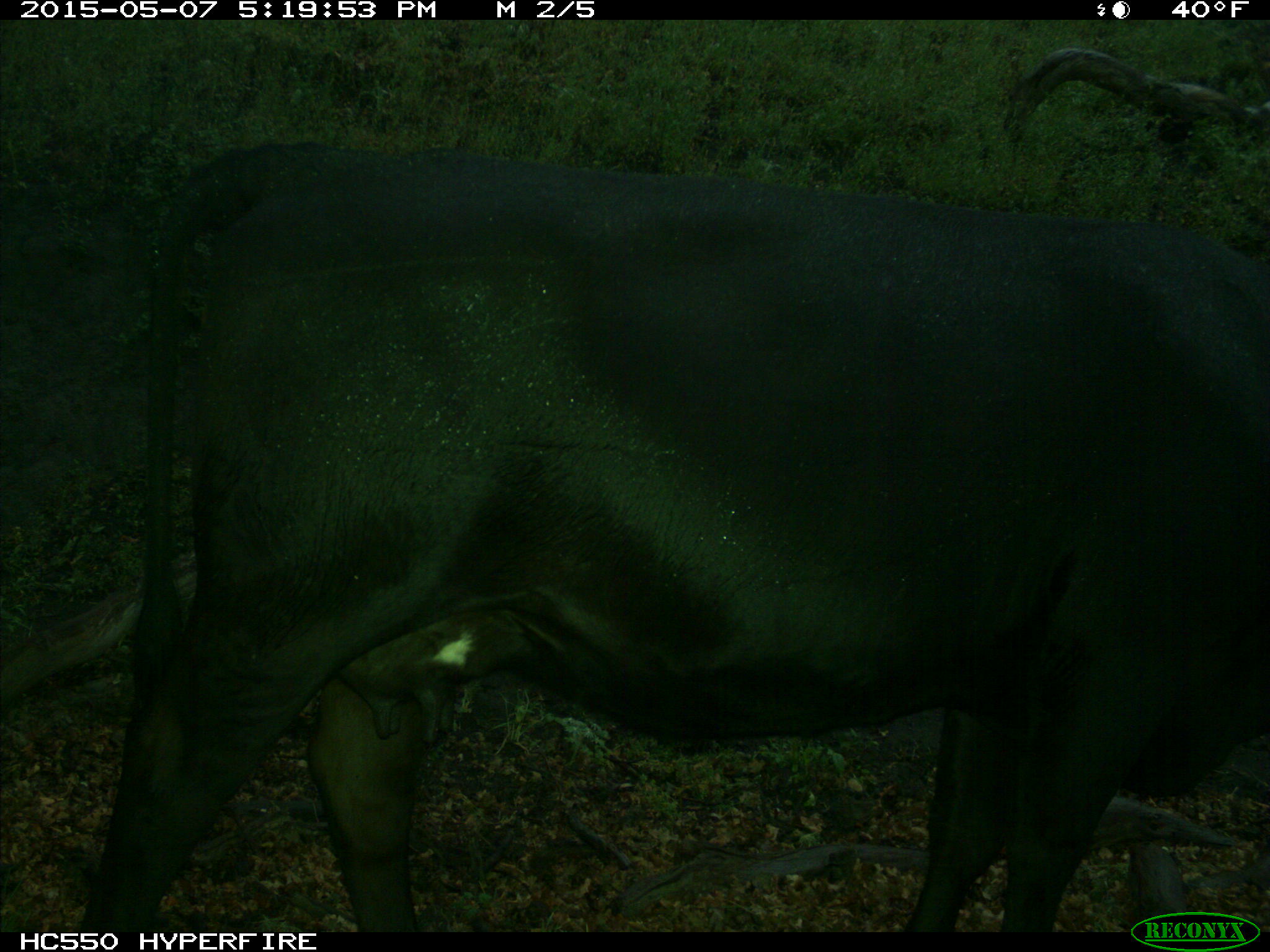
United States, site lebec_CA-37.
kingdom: Animalia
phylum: Chordata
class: Mammalia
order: Artiodactyla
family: Bovidae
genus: Bos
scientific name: Bos taurus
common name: domestic cow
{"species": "Bos taurus (domestic cow)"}